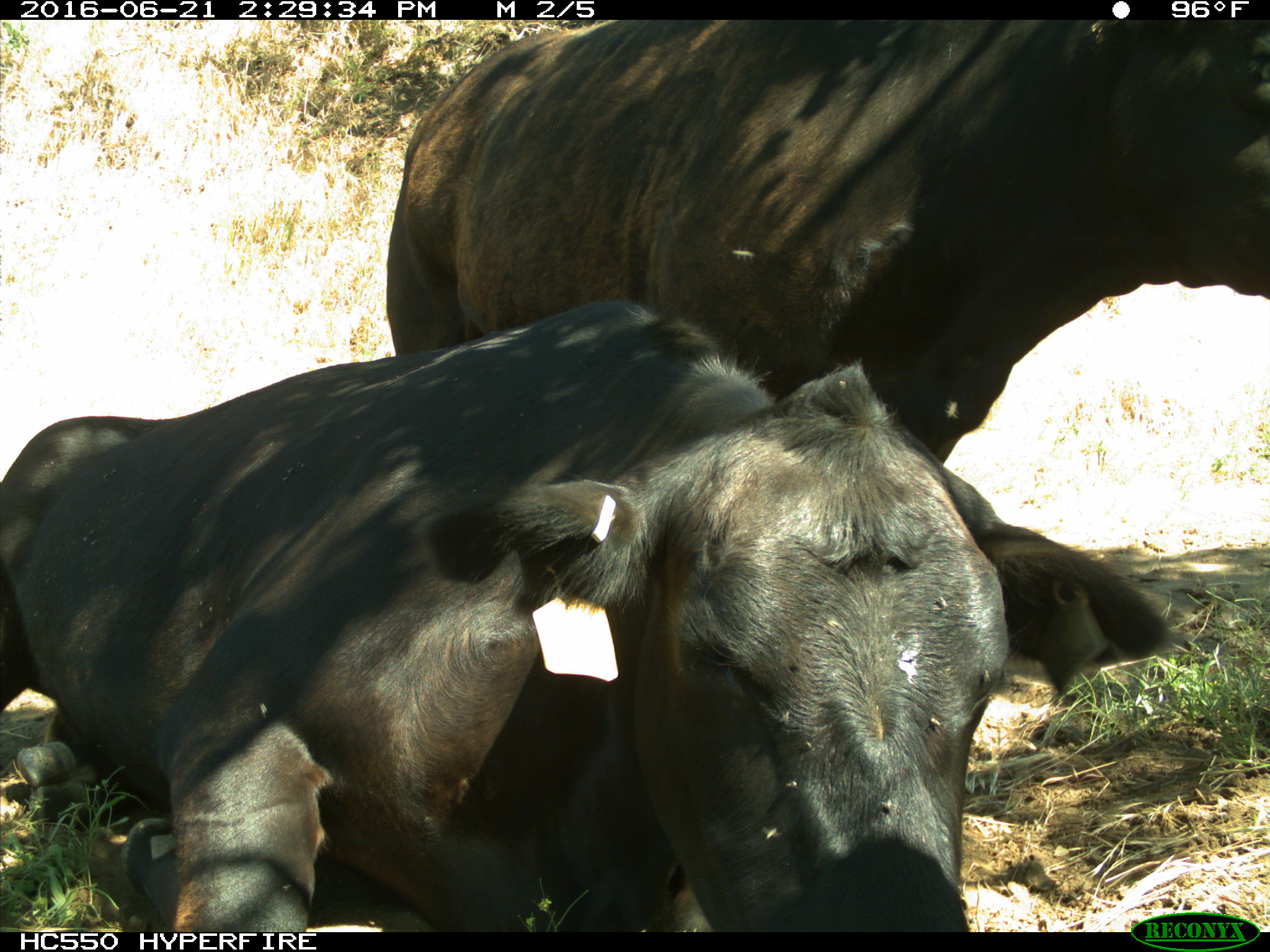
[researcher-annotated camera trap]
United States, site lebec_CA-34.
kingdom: Animalia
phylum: Chordata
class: Mammalia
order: Artiodactyla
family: Bovidae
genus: Bos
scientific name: Bos taurus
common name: domestic cow